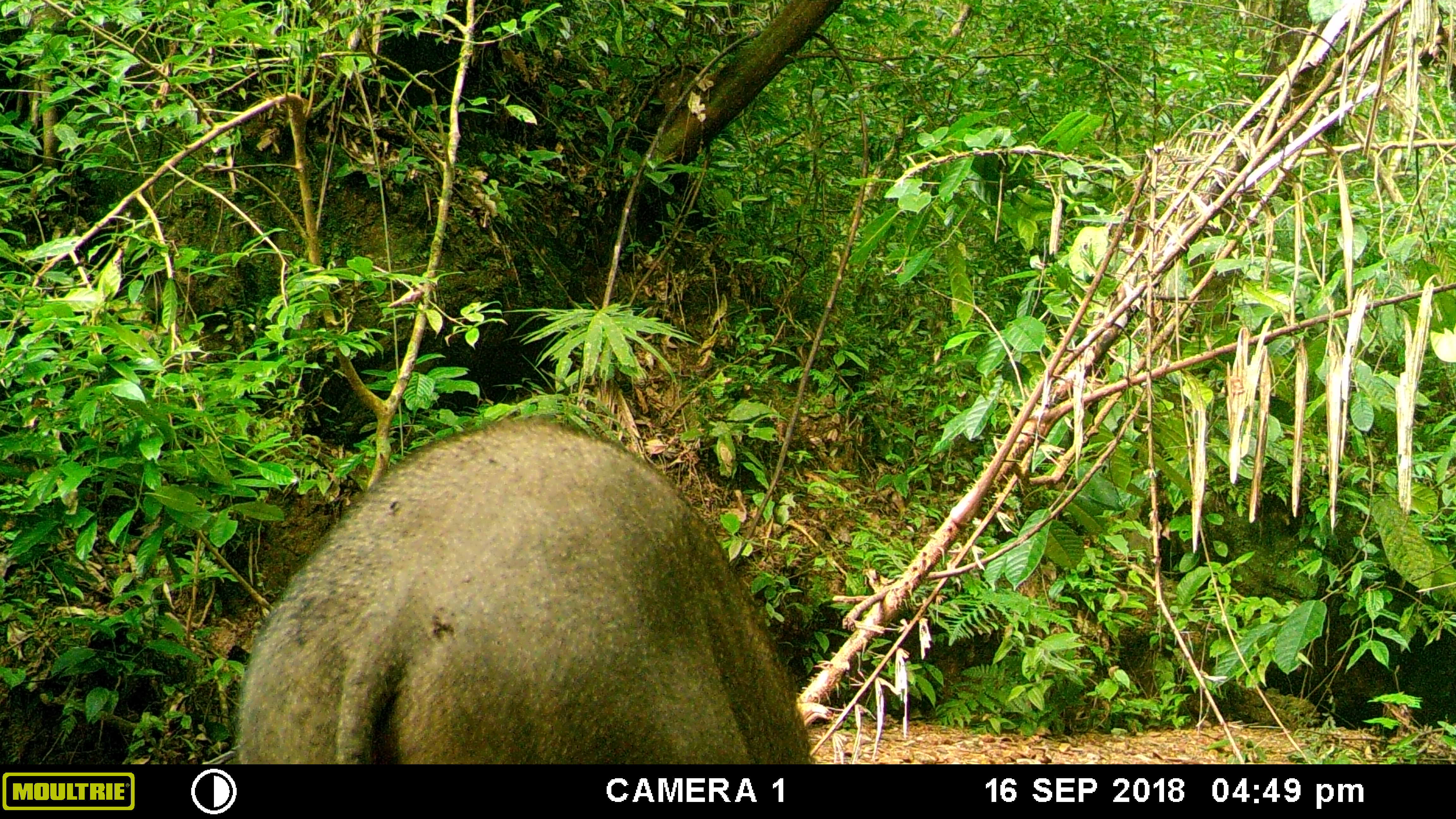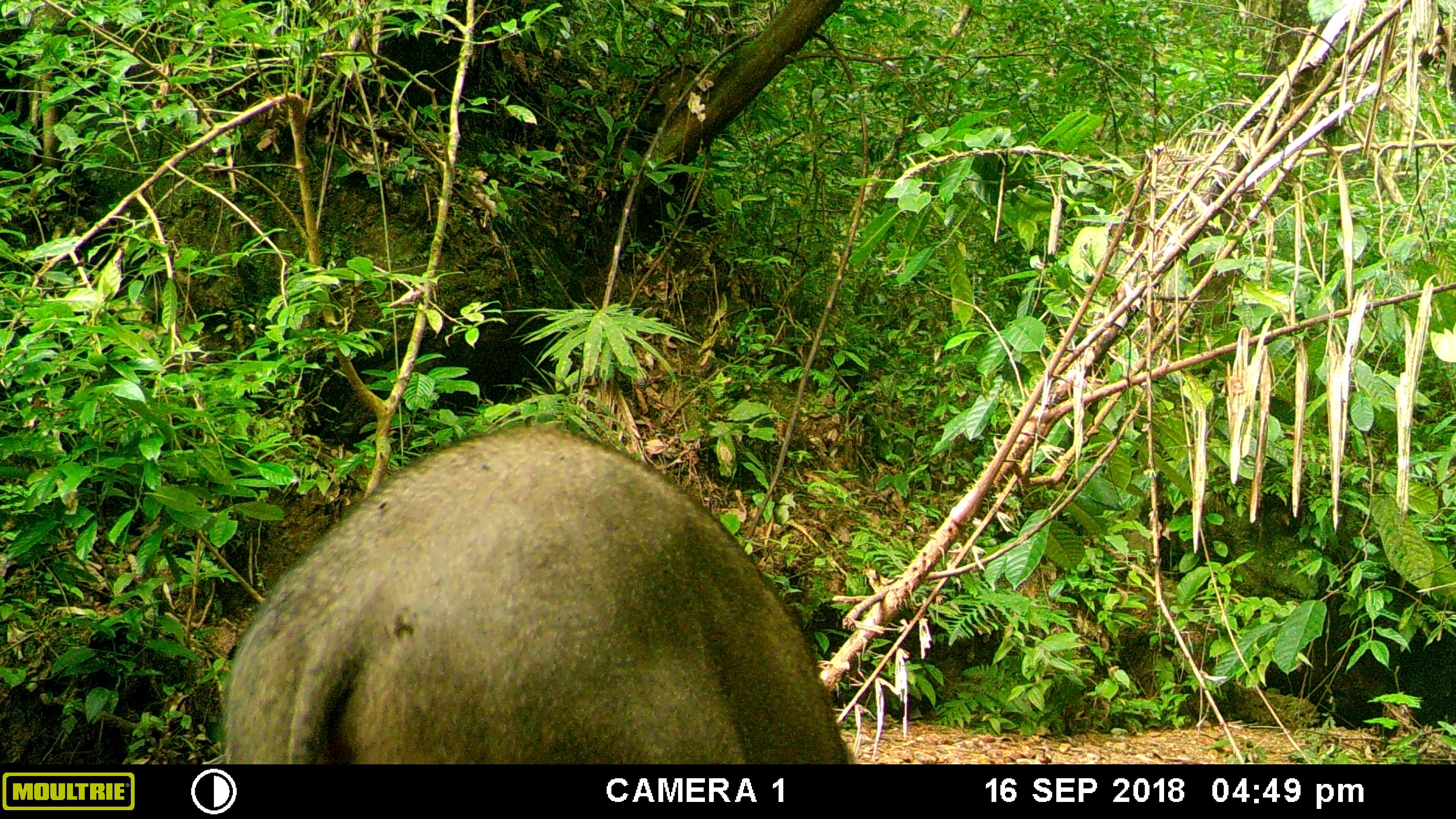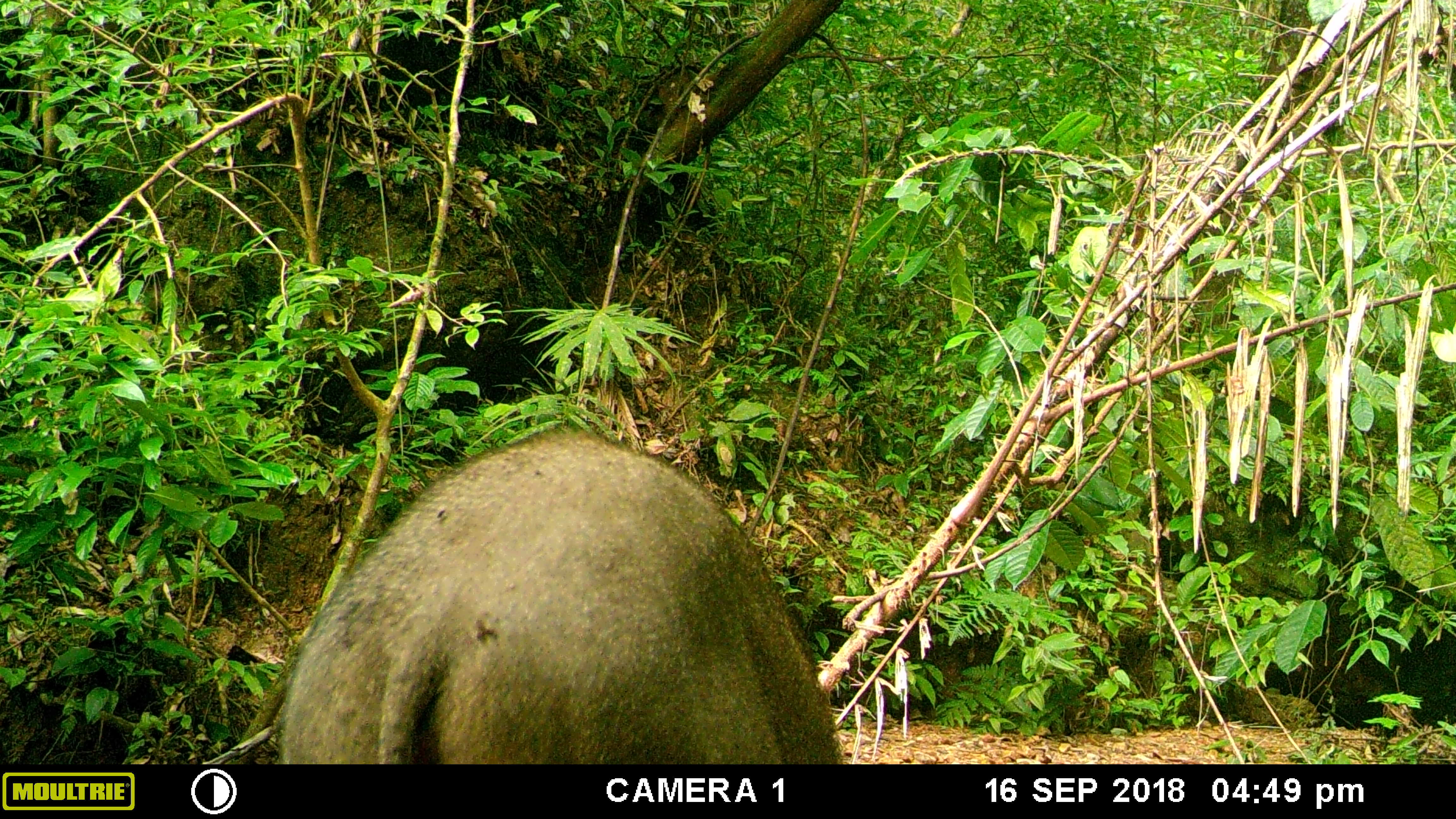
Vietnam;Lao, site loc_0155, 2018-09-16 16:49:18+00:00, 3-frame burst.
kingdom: Animalia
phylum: Chordata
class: Mammalia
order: Artiodactyla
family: Suidae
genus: Sus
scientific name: Sus scrofa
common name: eurasian wild pig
Eurasian wild pig (Sus scrofa). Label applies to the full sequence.